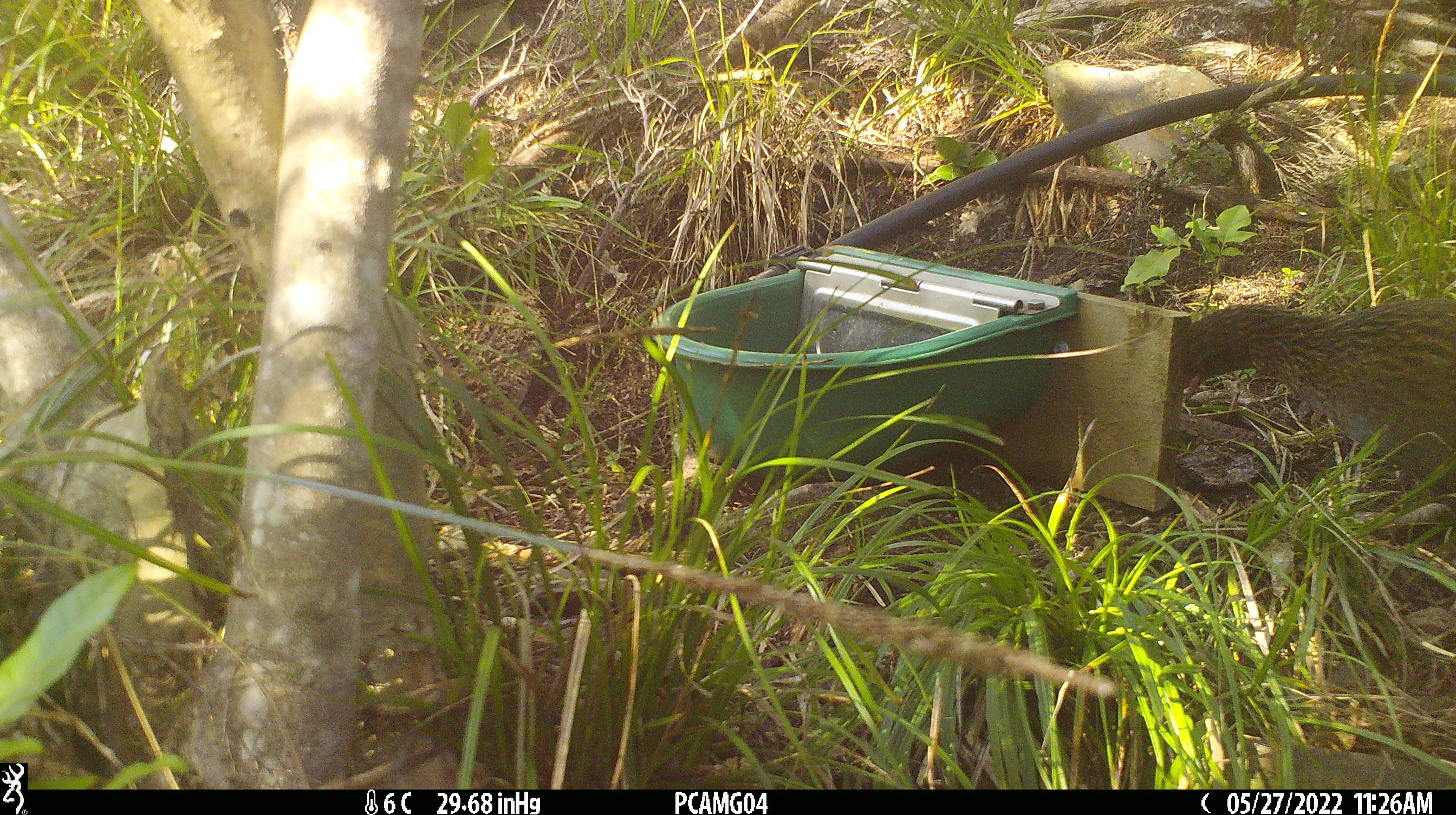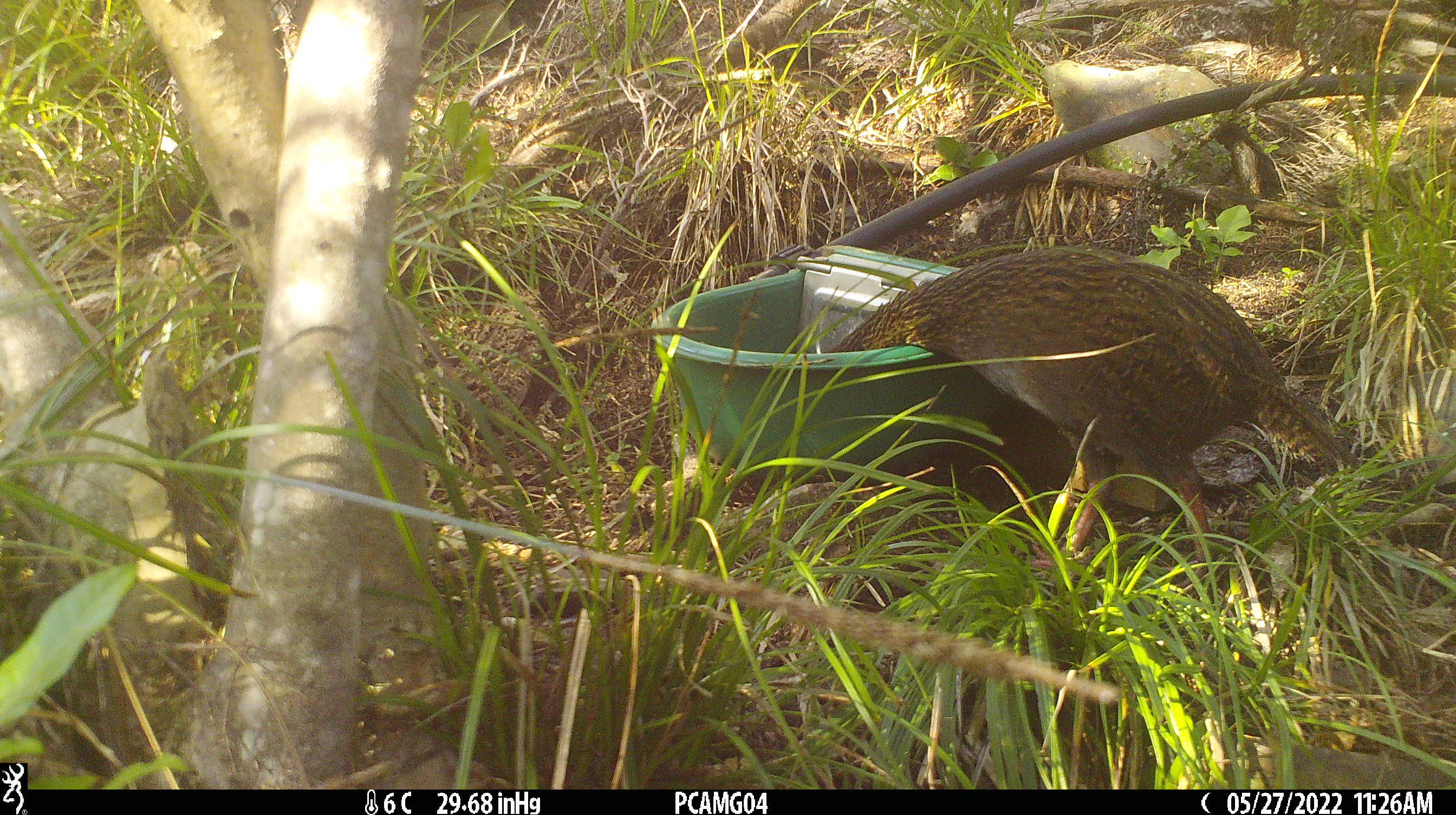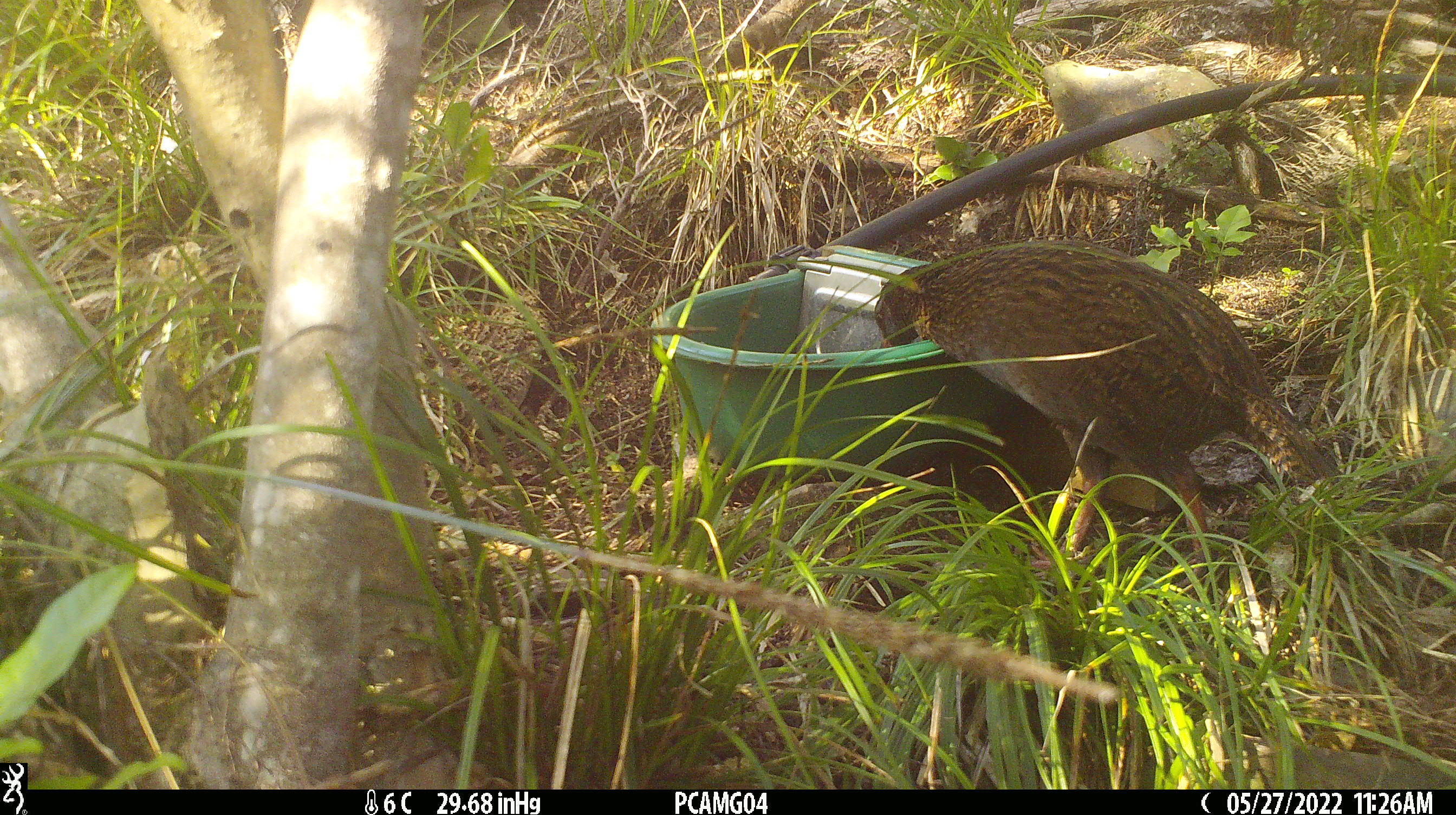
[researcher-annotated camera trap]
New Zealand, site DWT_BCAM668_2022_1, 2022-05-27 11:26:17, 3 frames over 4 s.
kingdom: Animalia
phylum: Chordata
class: Aves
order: Gruiformes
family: Rallidae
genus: Gallirallus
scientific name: Gallirallus australis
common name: weka